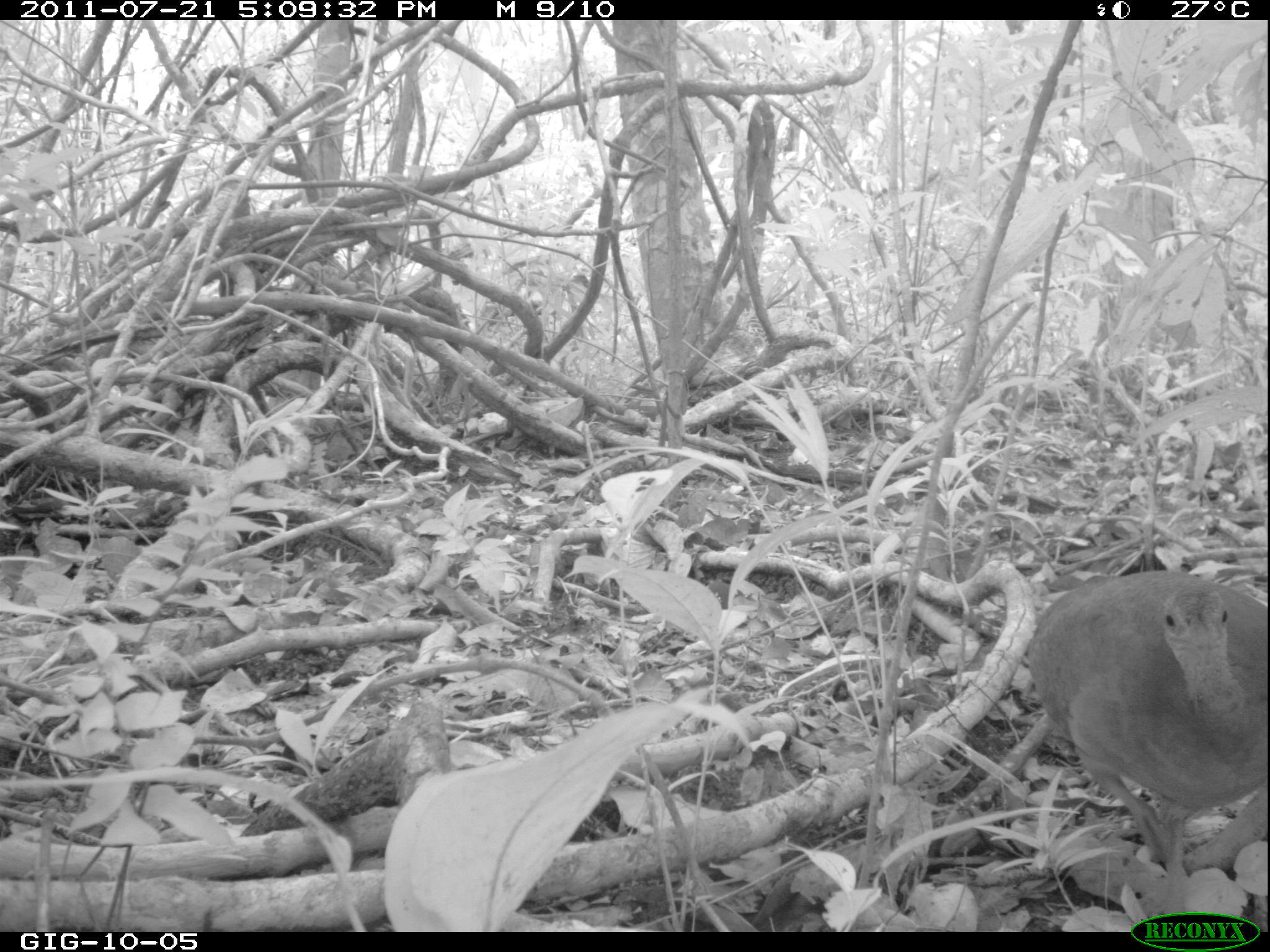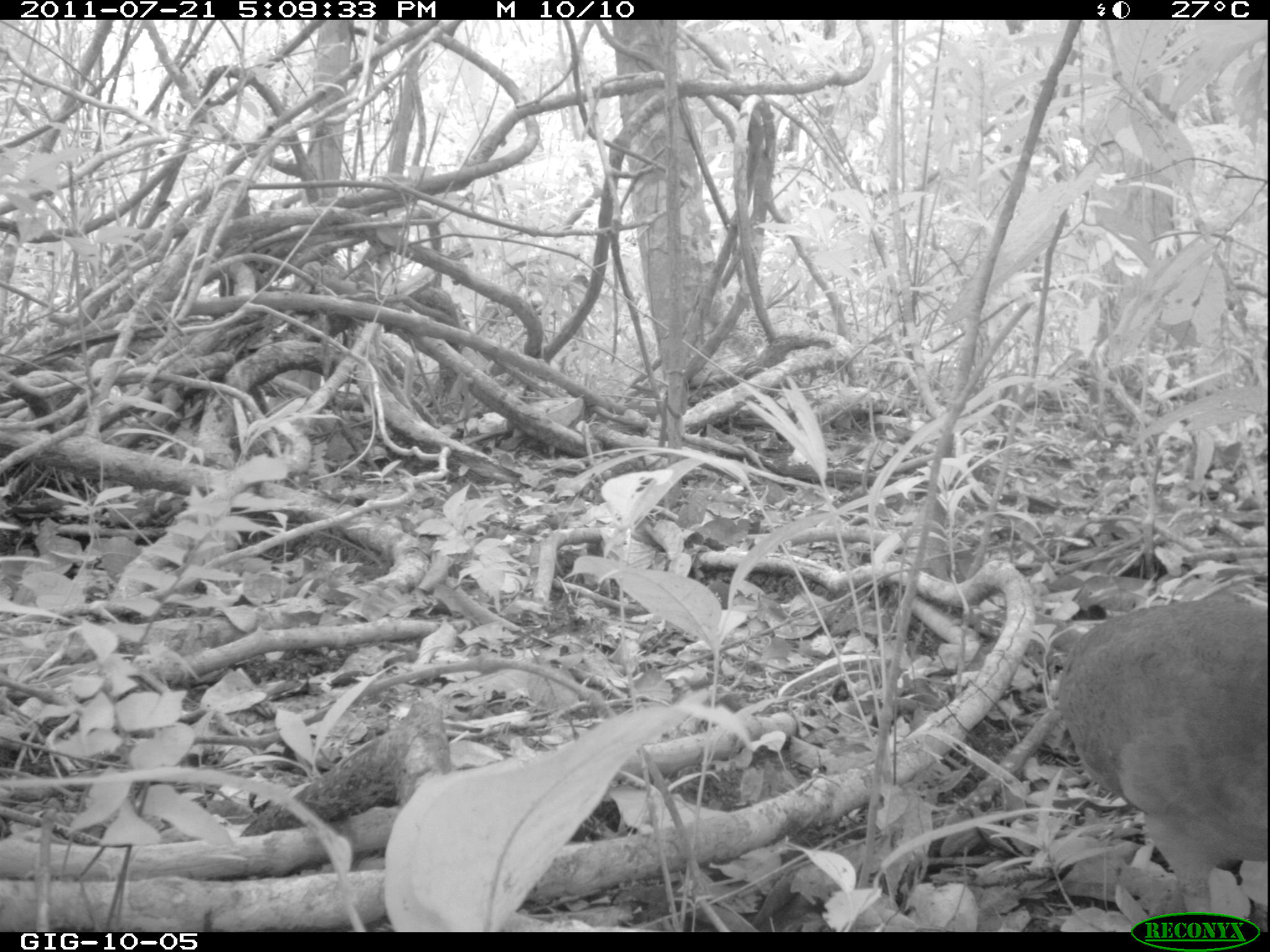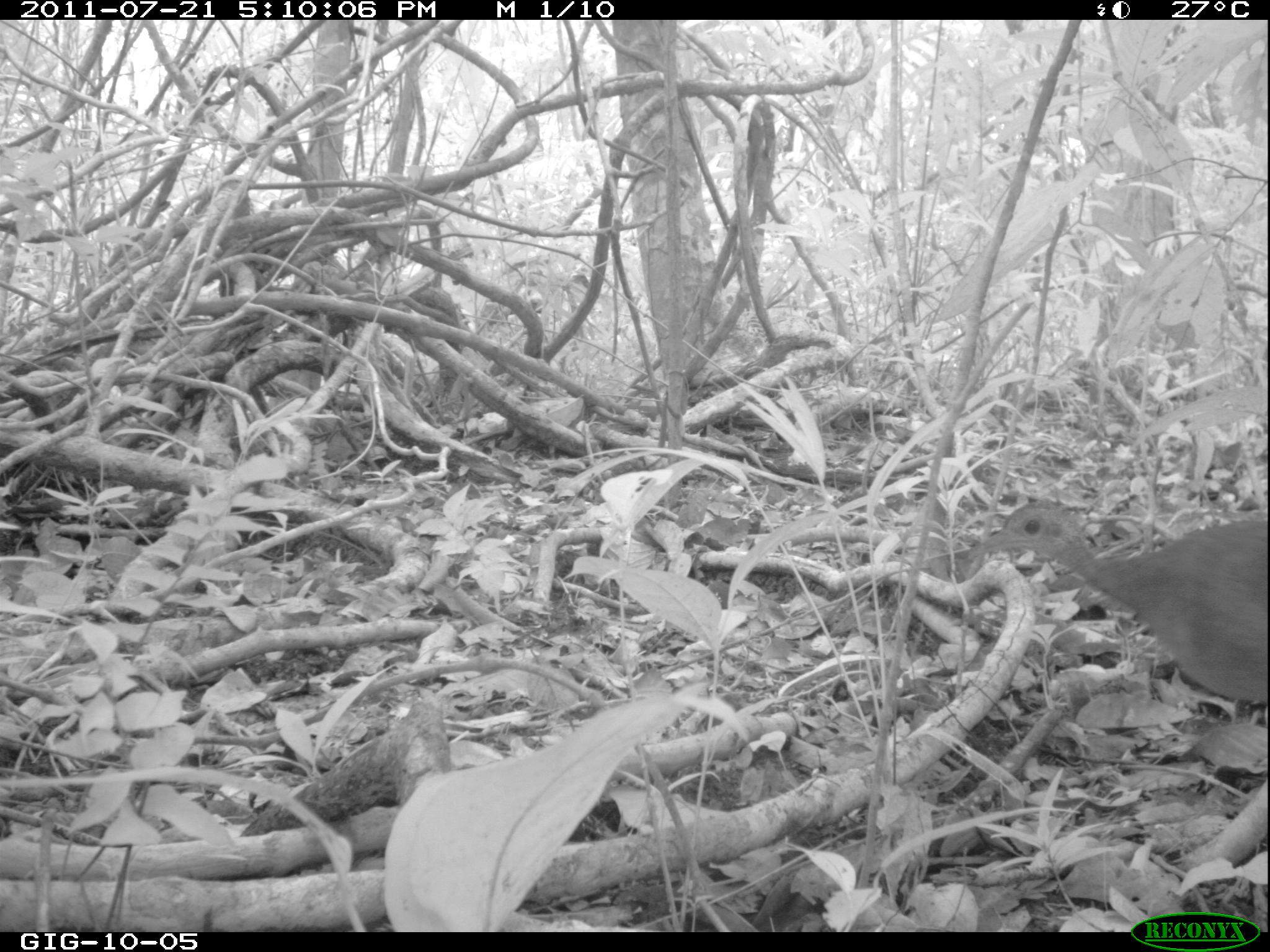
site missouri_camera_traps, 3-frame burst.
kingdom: Animalia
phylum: Chordata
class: Aves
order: Tinamiformes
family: Tinamidae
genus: Tinamus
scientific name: Tinamus major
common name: great tinamou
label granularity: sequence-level